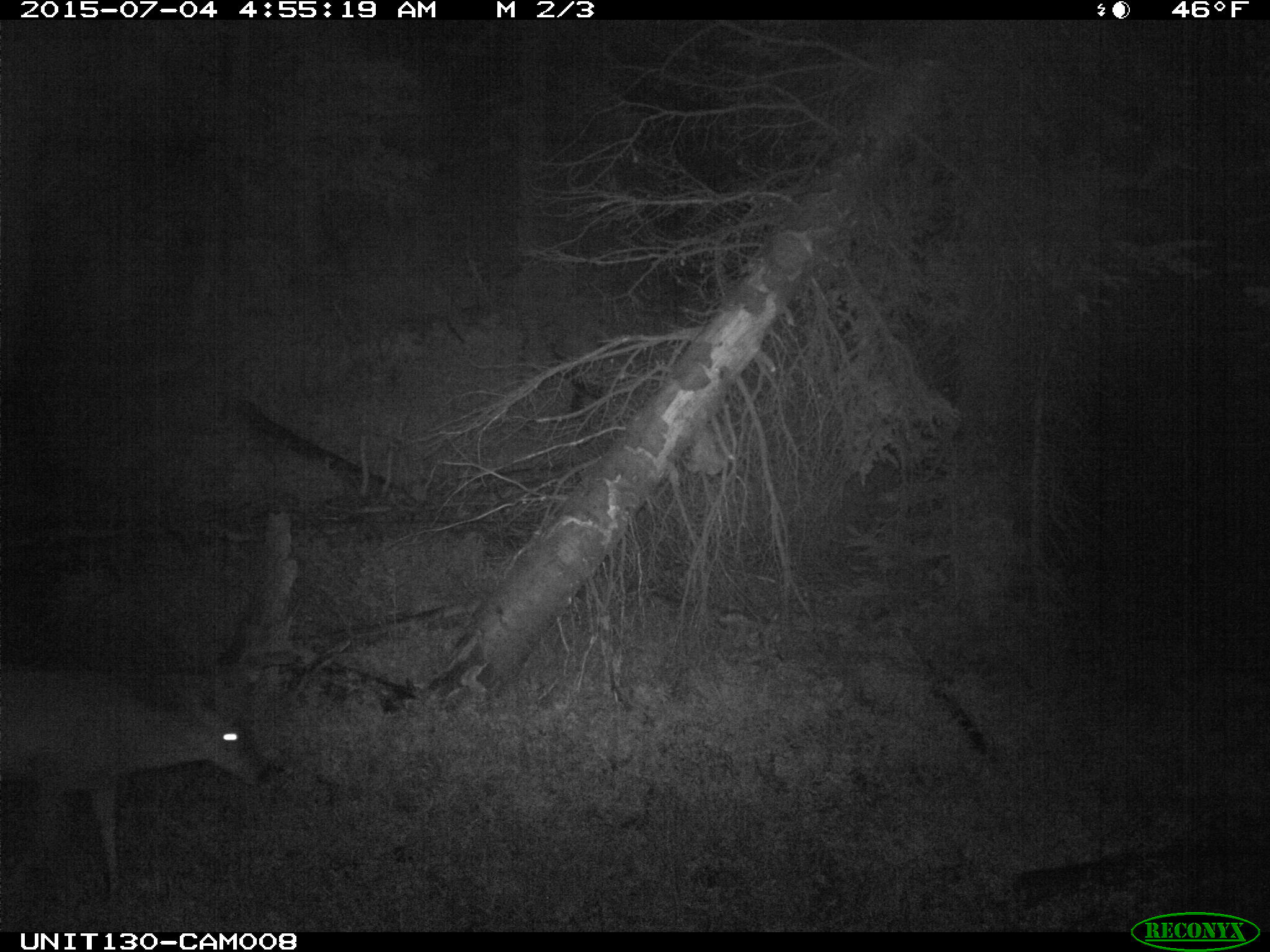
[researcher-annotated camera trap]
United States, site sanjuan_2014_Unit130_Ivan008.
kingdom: Animalia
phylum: Chordata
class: Mammalia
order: Artiodactyla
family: Cervidae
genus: Odocoileus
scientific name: Odocoileus hemionus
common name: mule deer